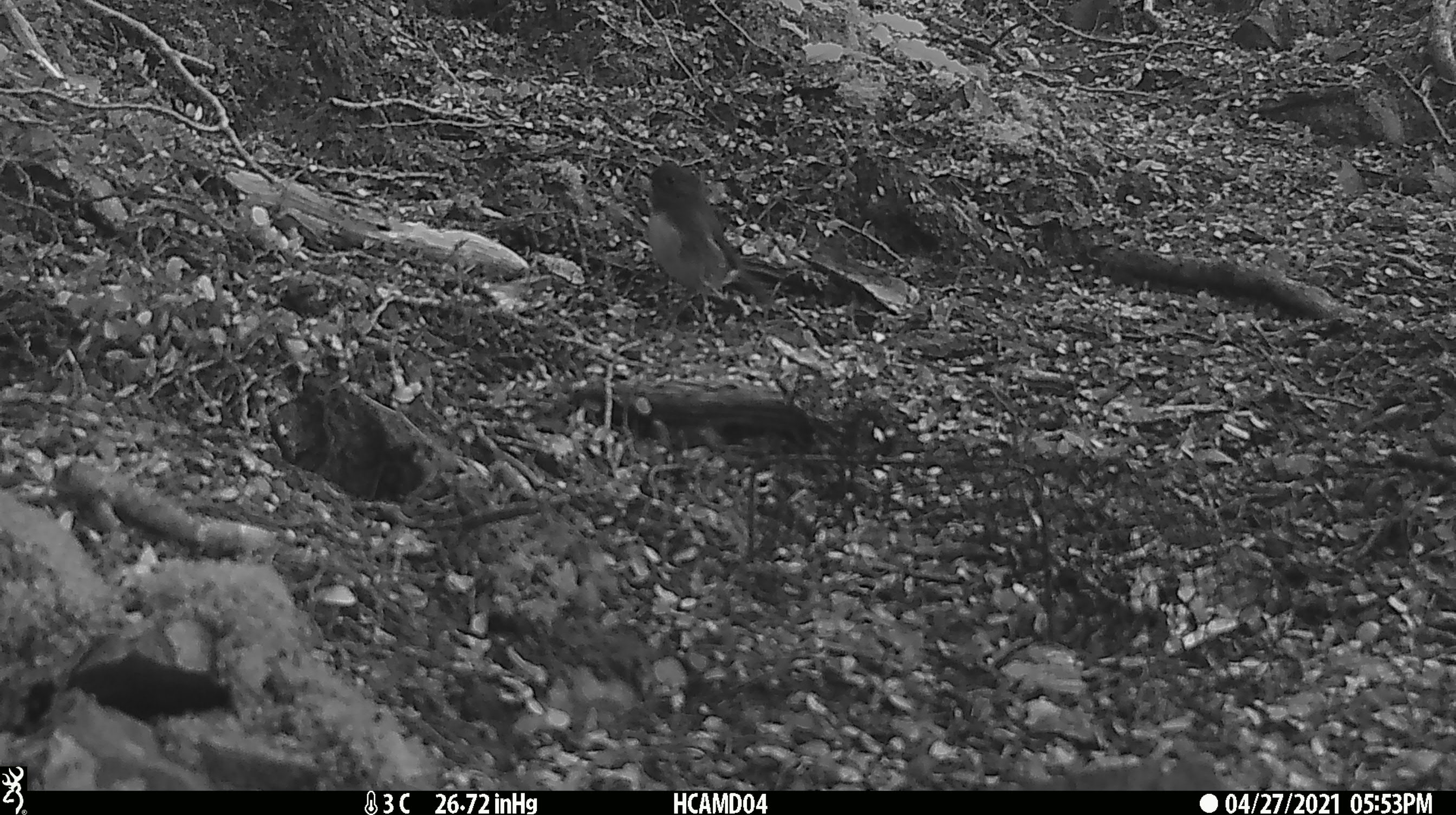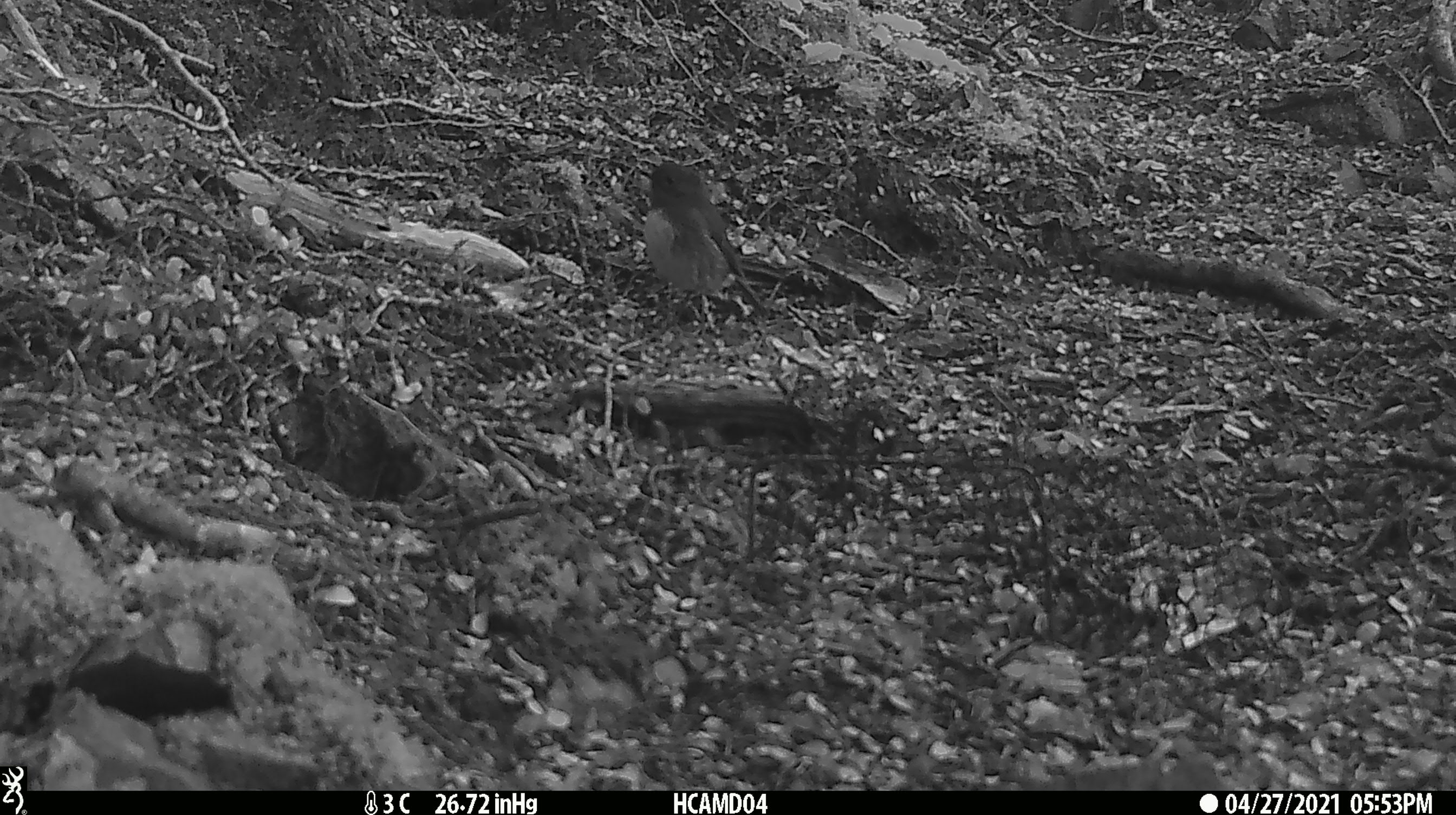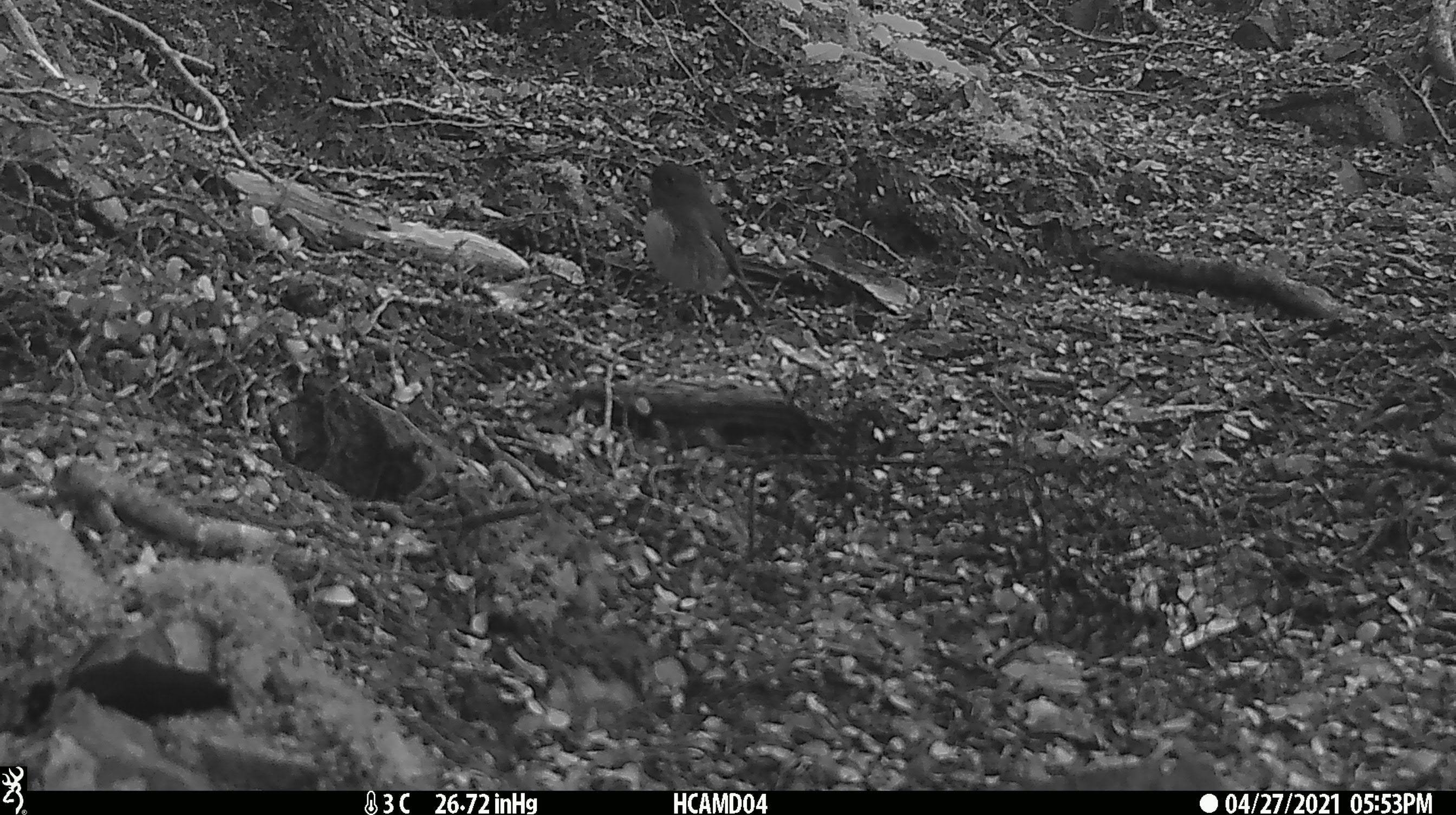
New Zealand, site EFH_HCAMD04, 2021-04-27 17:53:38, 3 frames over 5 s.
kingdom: Animalia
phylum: Chordata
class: Aves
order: Passeriformes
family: Petroicidae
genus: Petroica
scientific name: Petroica australis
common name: new zealand robin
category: robin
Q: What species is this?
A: Robin (new zealand robin) (Petroica australis).